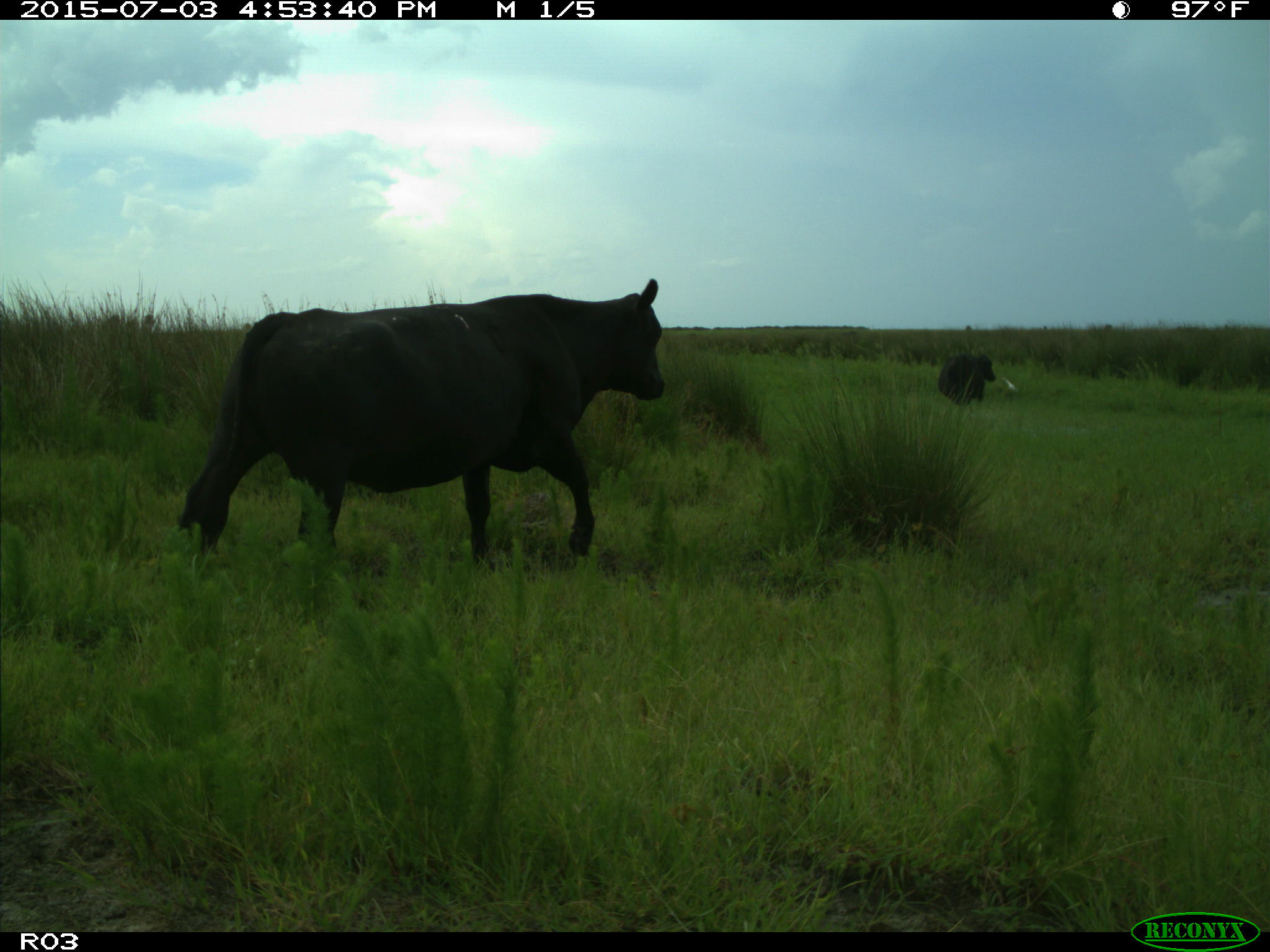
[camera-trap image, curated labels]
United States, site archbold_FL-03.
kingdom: Animalia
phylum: Chordata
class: Mammalia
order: Artiodactyla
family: Bovidae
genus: Bos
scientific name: Bos taurus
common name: domestic cow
Bos taurus (domestic cow).